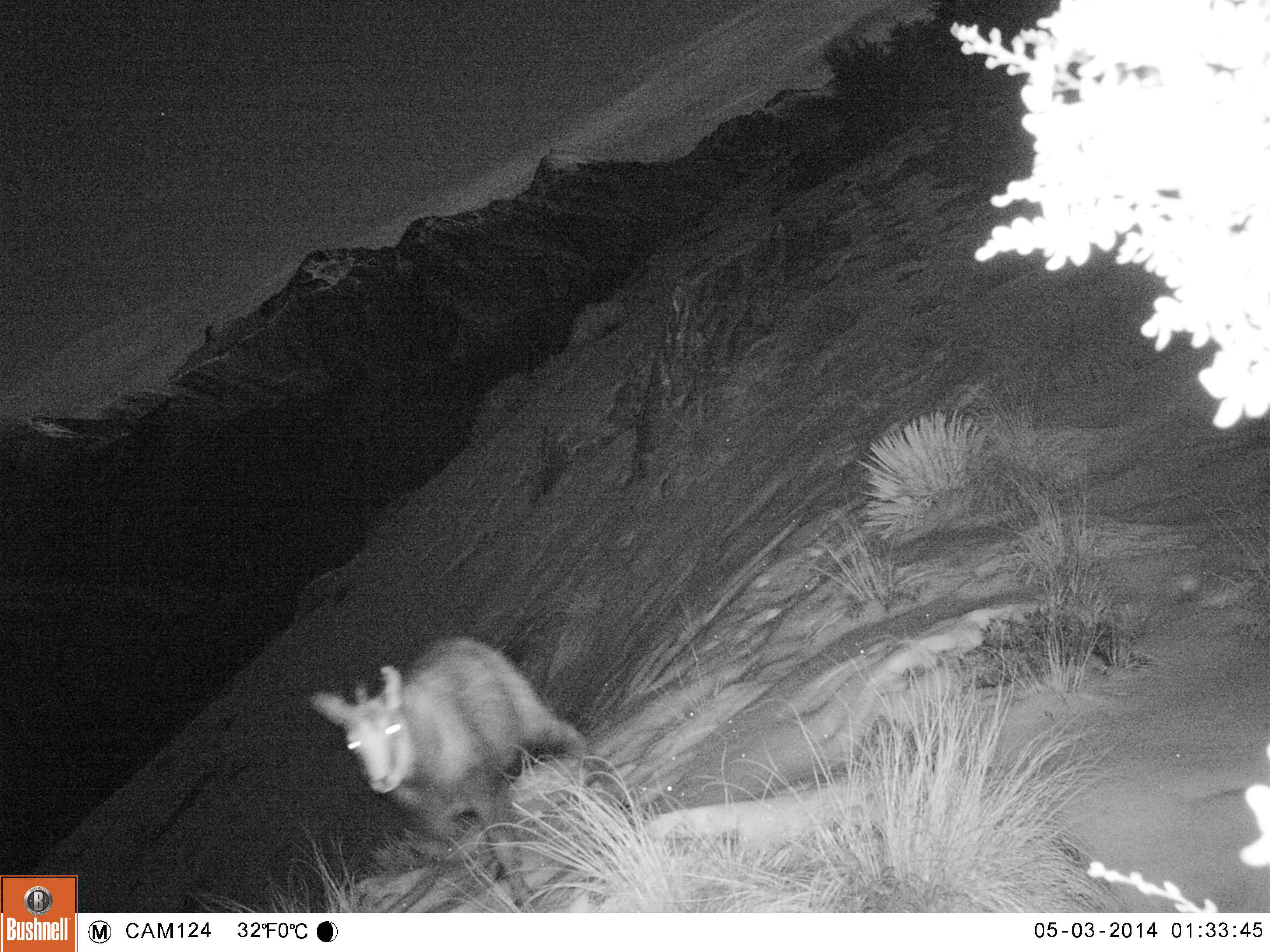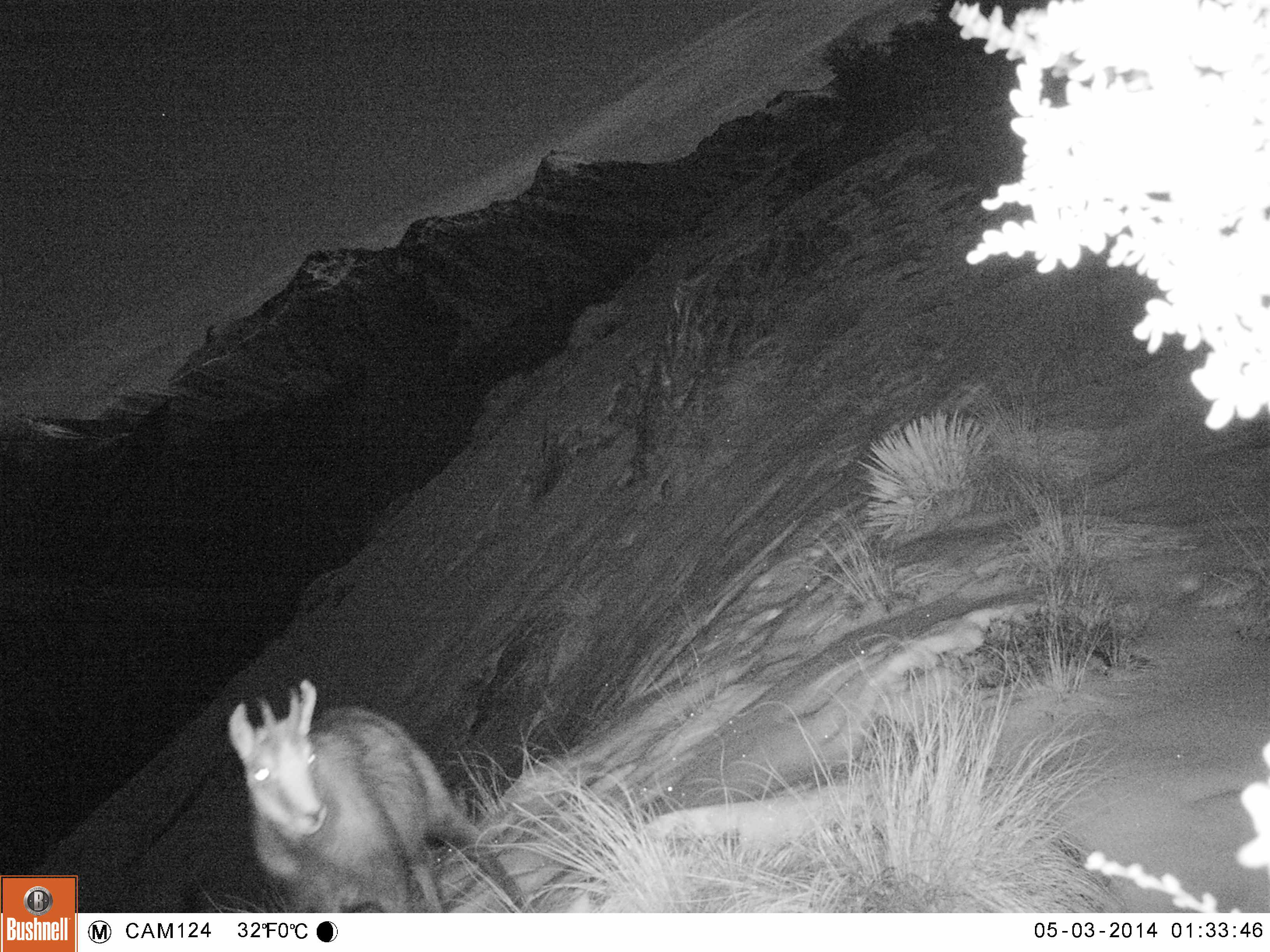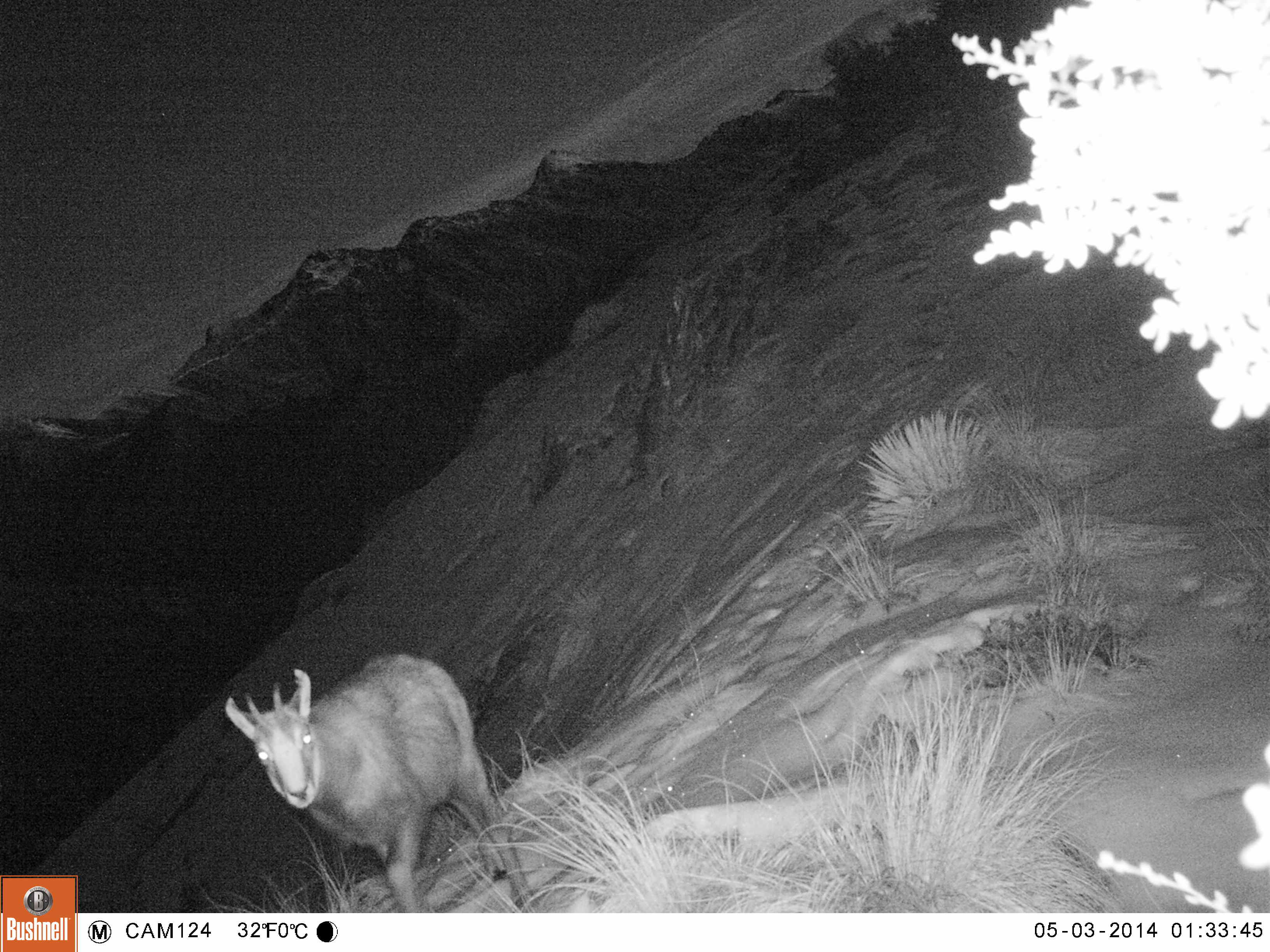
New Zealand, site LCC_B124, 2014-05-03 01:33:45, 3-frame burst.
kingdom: Animalia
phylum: Chordata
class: Mammalia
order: Artiodactyla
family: Bovidae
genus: Rupicapra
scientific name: Rupicapra rupicapra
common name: alpine chamois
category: chamois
Chamois (alpine chamois) (Rupicapra rupicapra).